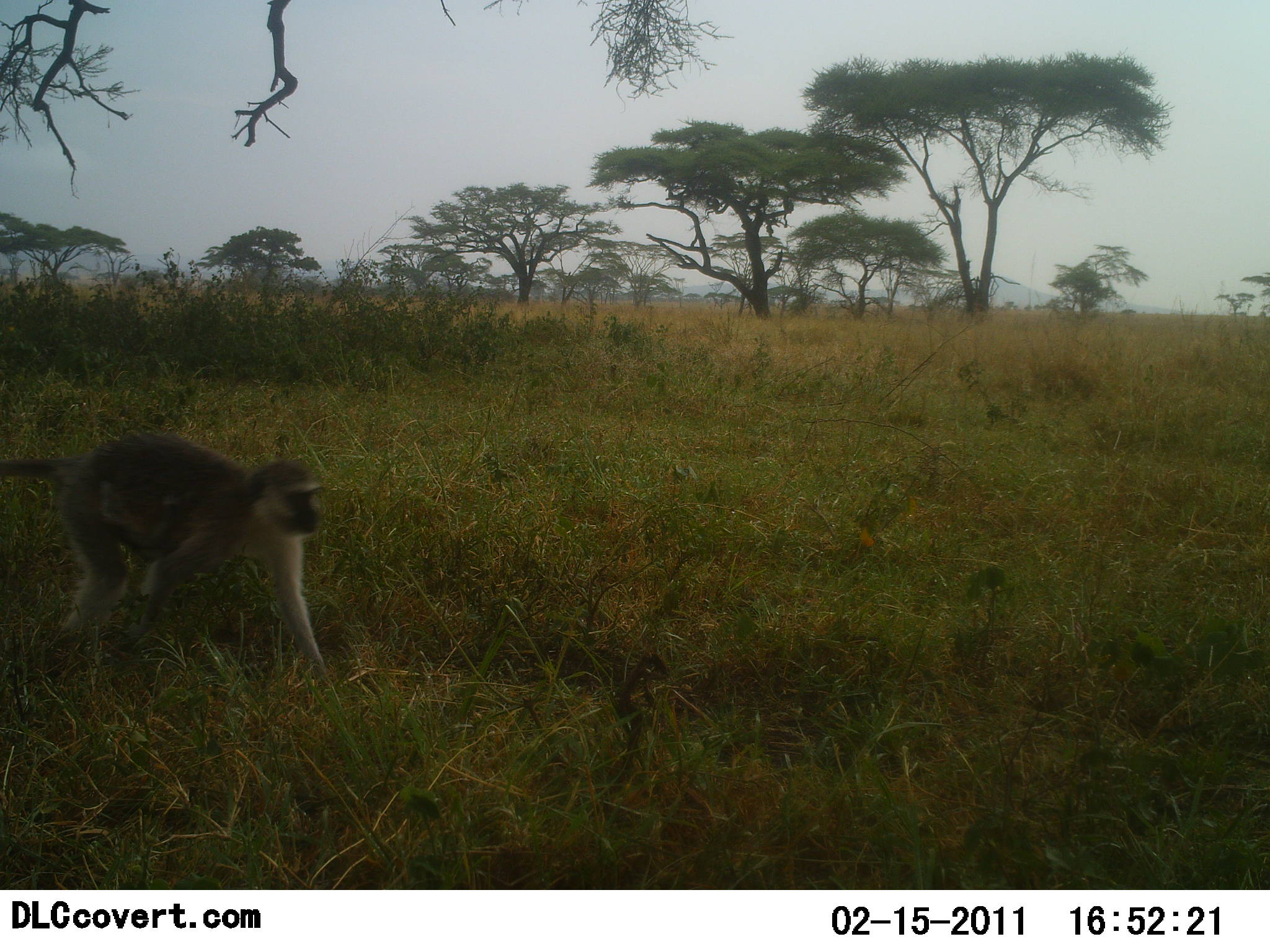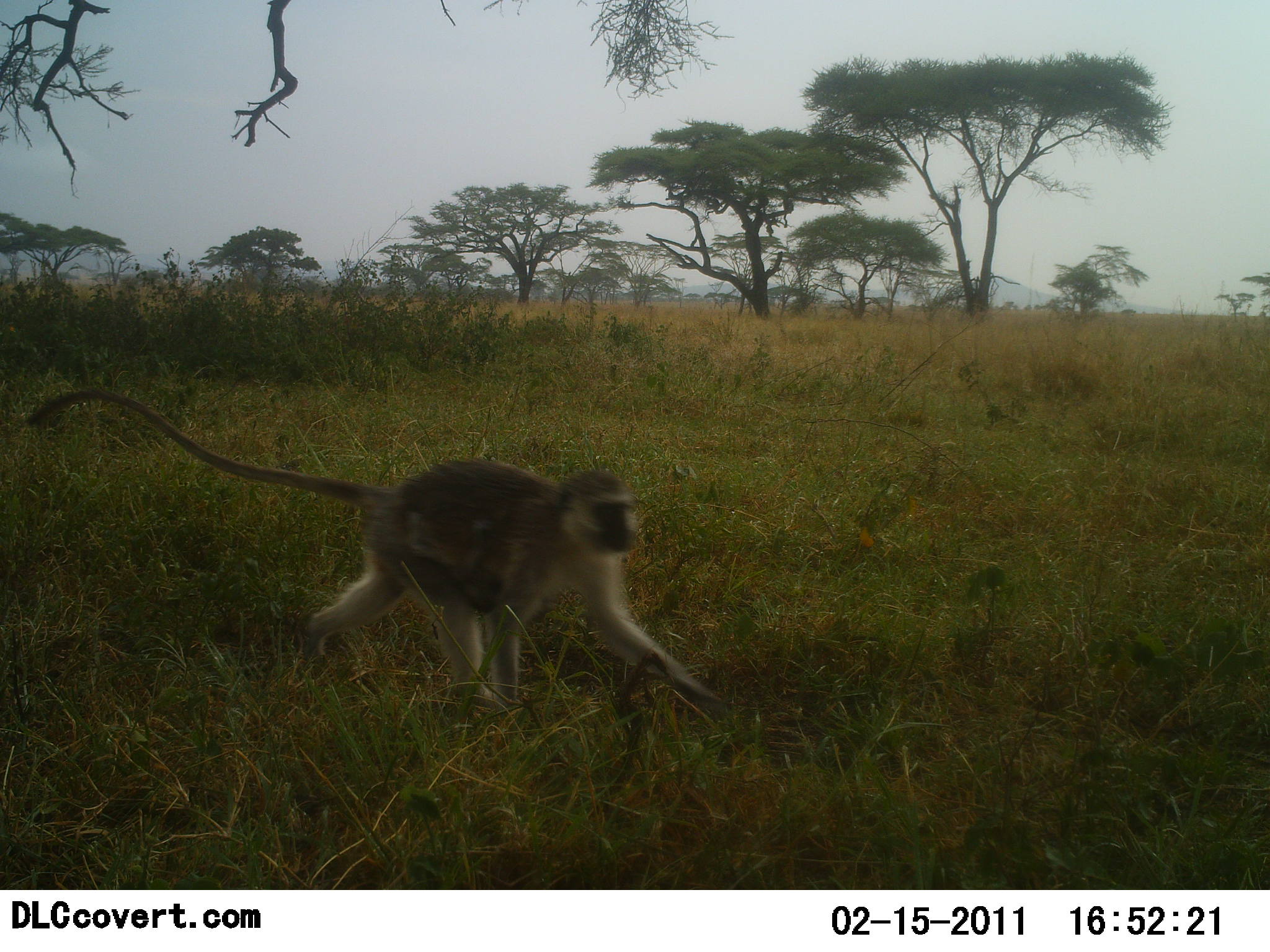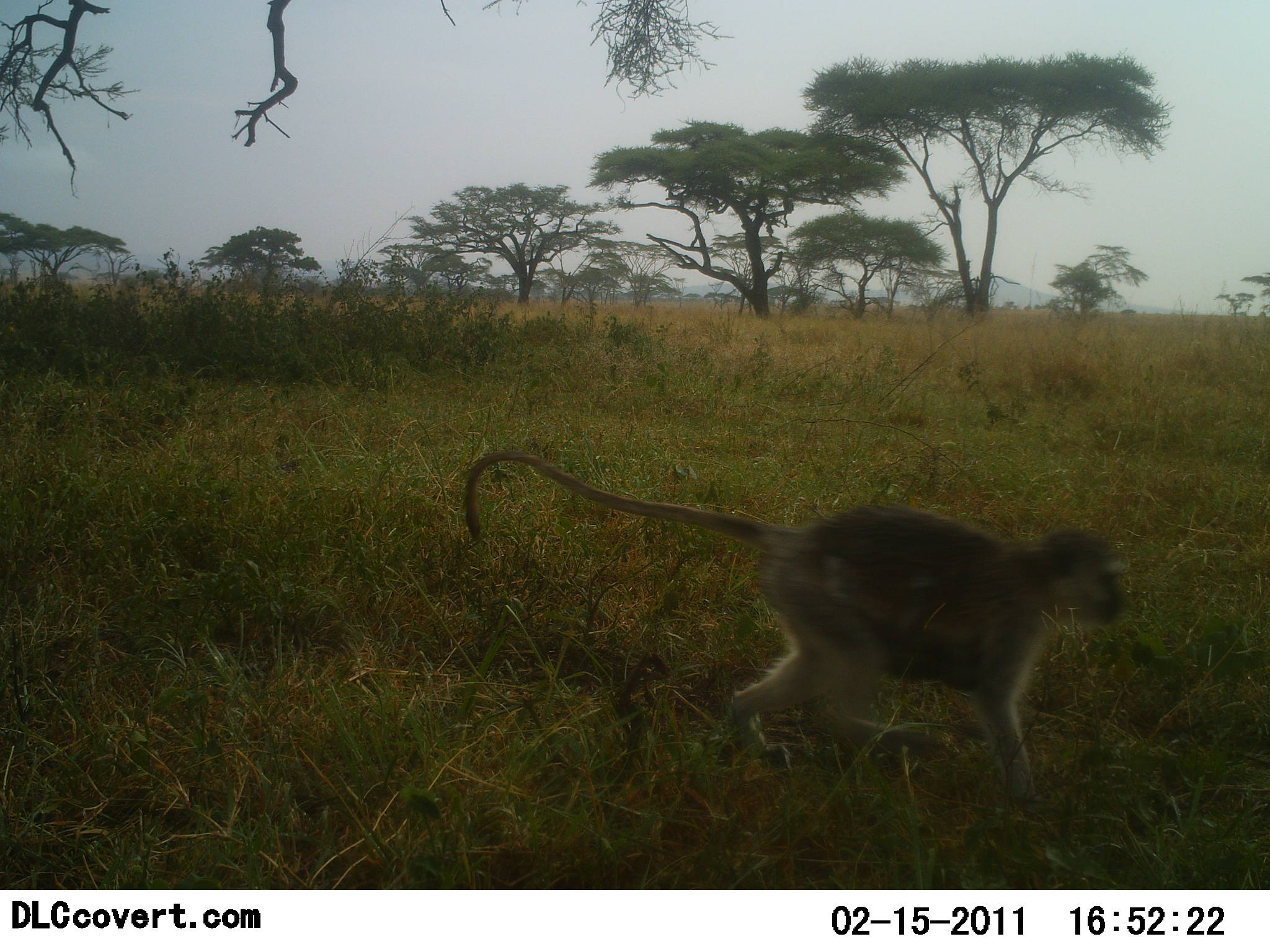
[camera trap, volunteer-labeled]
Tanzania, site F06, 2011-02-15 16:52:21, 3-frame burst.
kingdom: Animalia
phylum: Chordata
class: Mammalia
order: Primates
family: Cercopithecidae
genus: Chlorocebus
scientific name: Chlorocebus pygerythrus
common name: vervet monkey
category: monkeyvervet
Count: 1.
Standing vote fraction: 0%.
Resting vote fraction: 0%.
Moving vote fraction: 100%.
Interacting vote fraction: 0%.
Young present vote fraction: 30%.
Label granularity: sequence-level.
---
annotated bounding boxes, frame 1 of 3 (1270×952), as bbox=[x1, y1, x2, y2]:
animal: bbox=[0, 430, 334, 684]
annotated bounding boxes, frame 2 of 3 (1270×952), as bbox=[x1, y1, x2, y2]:
animal: bbox=[25, 386, 727, 716]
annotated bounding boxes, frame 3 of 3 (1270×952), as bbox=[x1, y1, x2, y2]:
animal: bbox=[457, 445, 1128, 812]